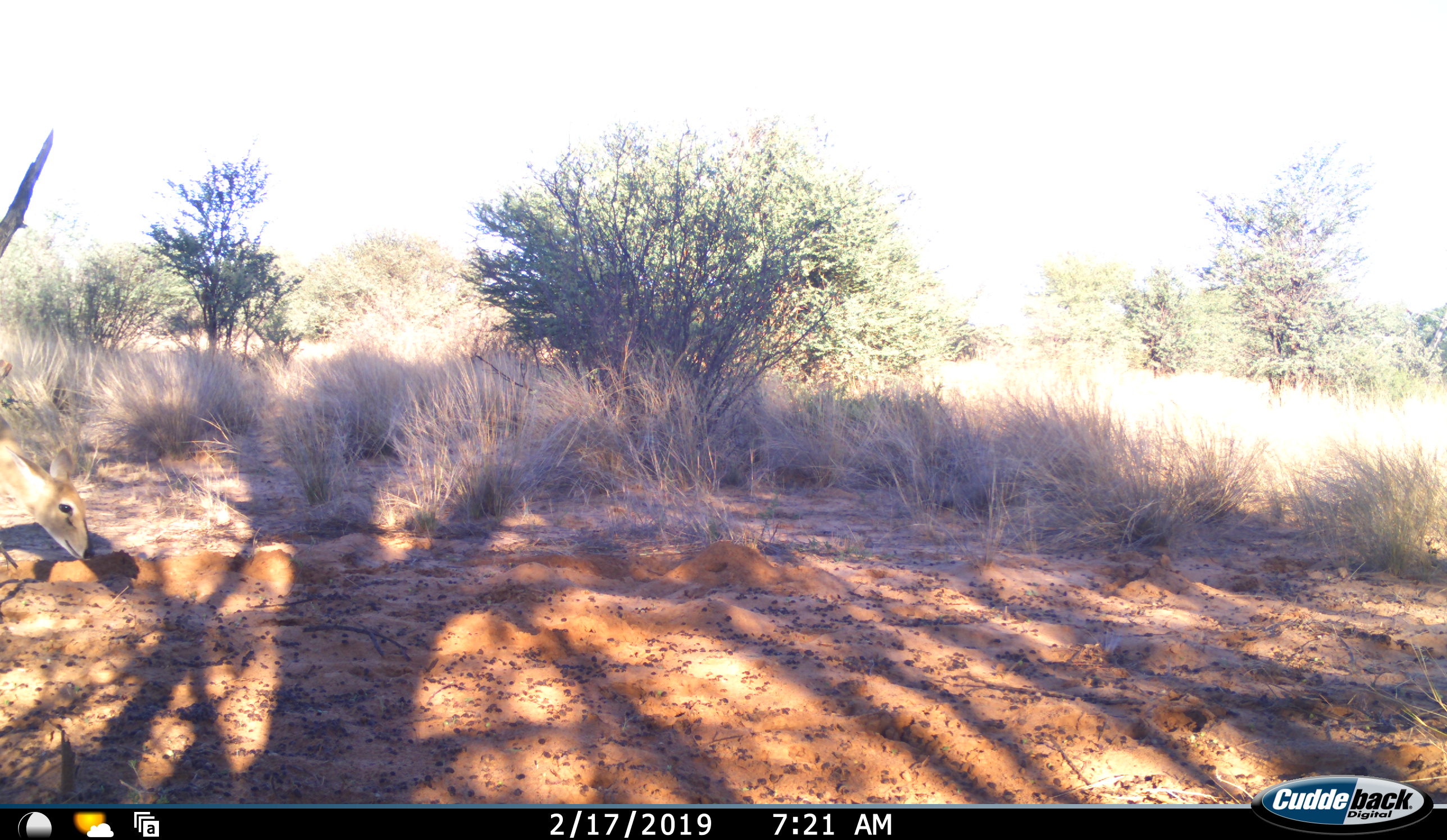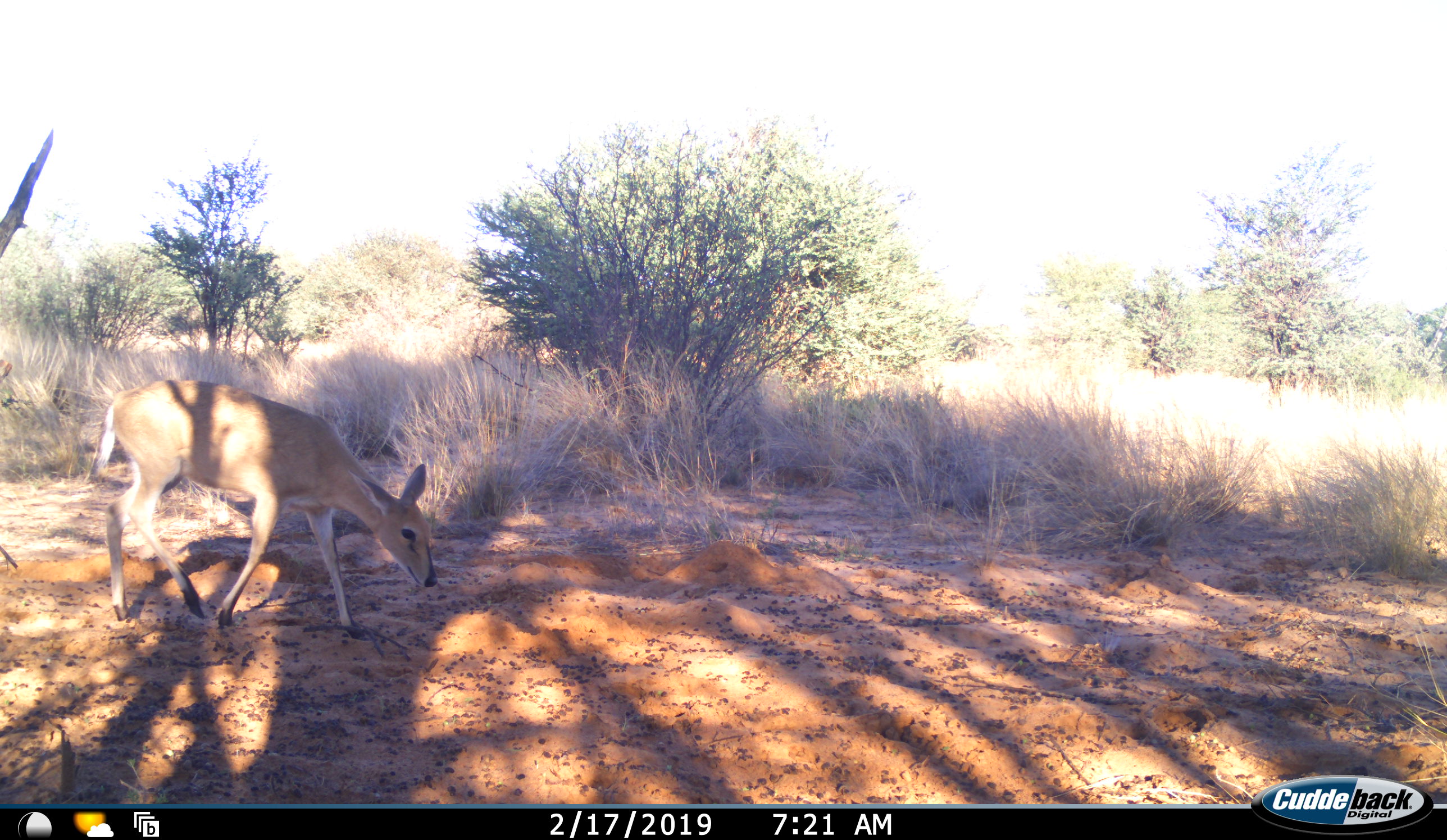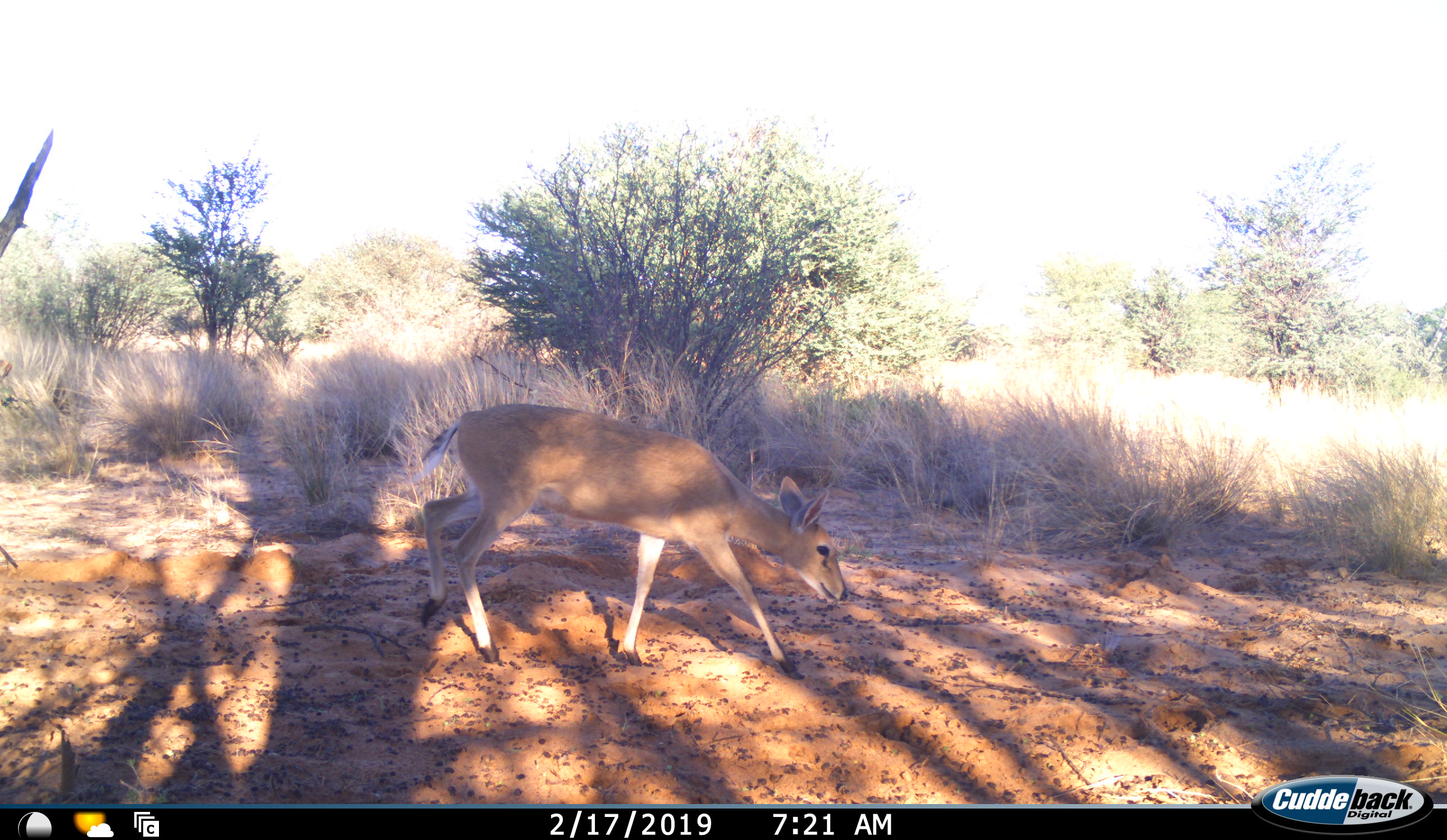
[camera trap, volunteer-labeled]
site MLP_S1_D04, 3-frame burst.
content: unidentified animal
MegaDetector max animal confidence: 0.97